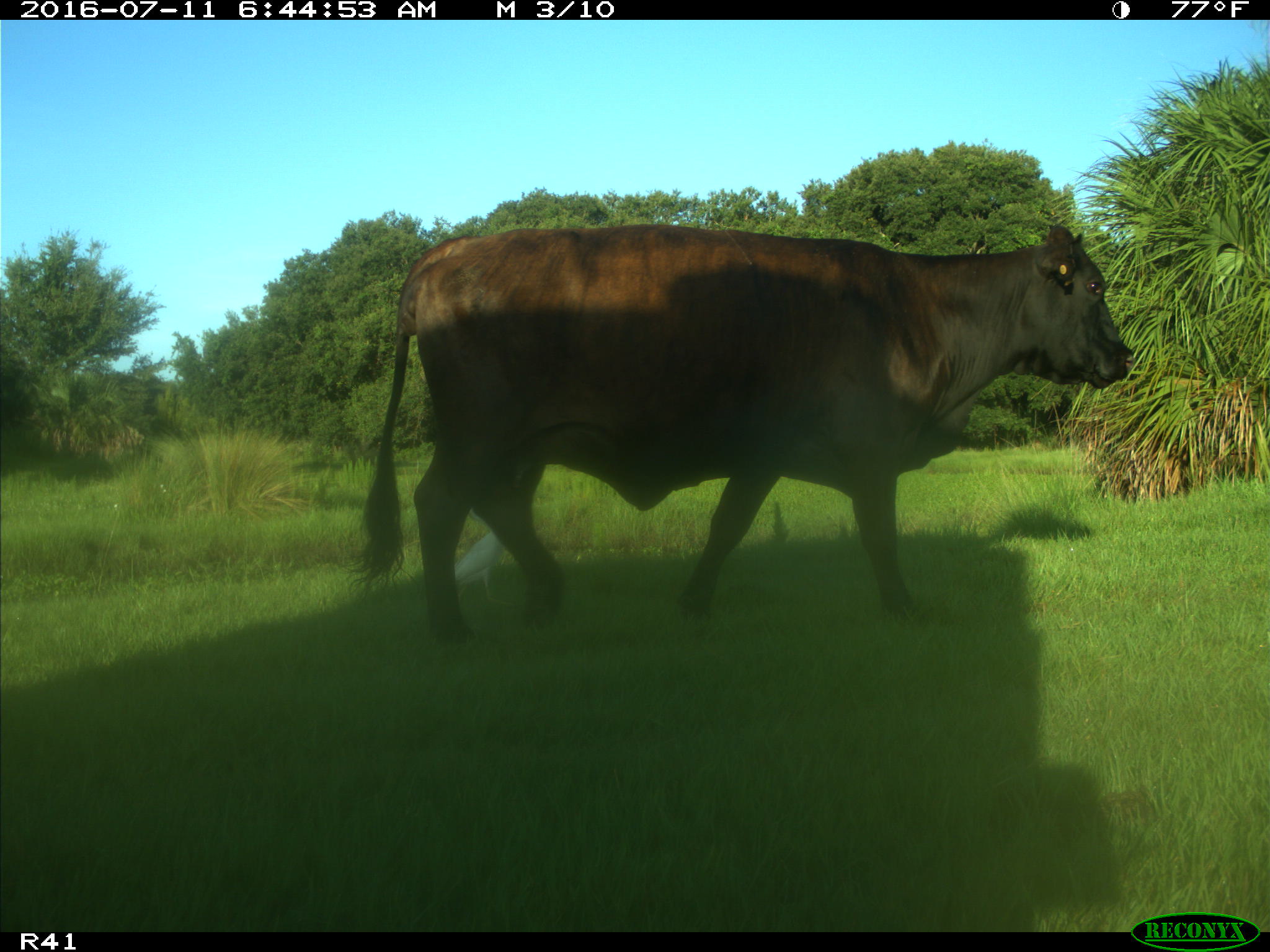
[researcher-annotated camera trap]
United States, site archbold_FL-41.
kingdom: Animalia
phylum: Chordata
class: Mammalia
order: Artiodactyla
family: Bovidae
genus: Bos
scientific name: Bos taurus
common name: domestic cow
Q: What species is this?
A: Bos taurus (domestic cow).